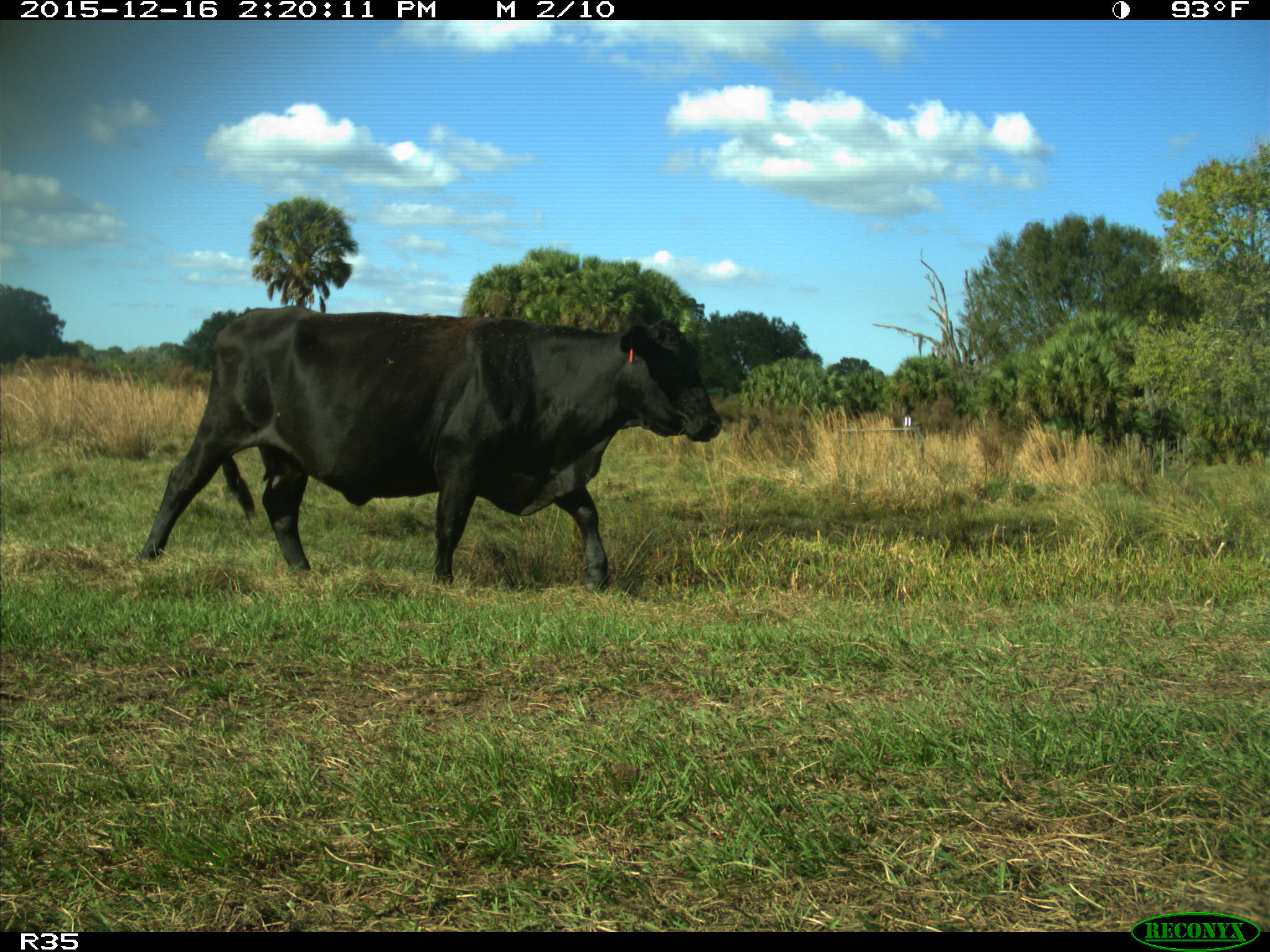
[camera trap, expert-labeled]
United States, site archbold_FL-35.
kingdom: Animalia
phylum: Chordata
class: Mammalia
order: Artiodactyla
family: Bovidae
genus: Bos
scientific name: Bos taurus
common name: domestic cow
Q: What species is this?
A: Bos taurus (domestic cow).